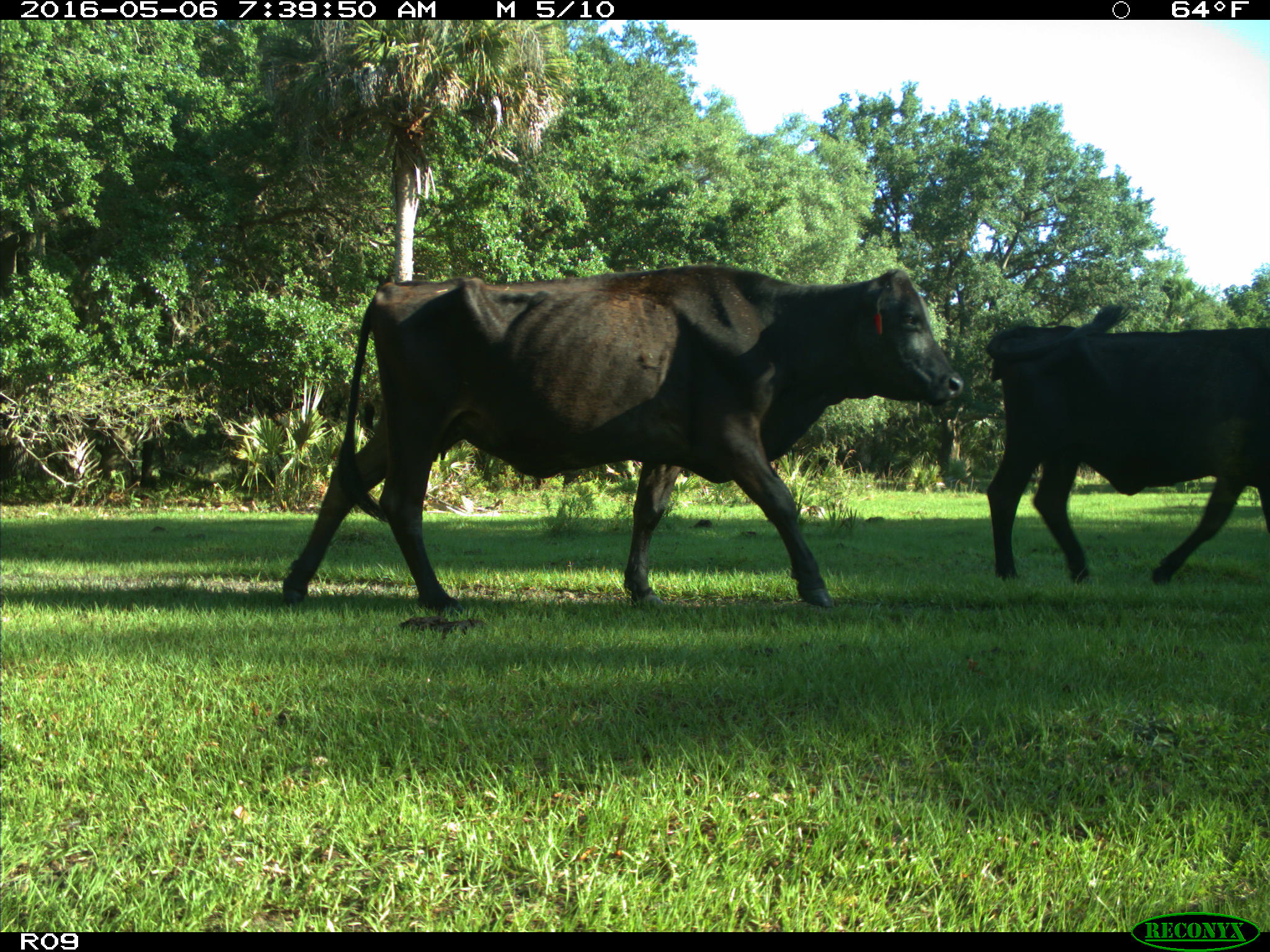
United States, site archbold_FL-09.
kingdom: Animalia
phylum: Chordata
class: Mammalia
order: Artiodactyla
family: Bovidae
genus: Bos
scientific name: Bos taurus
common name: domestic cow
Bos taurus (domestic cow).